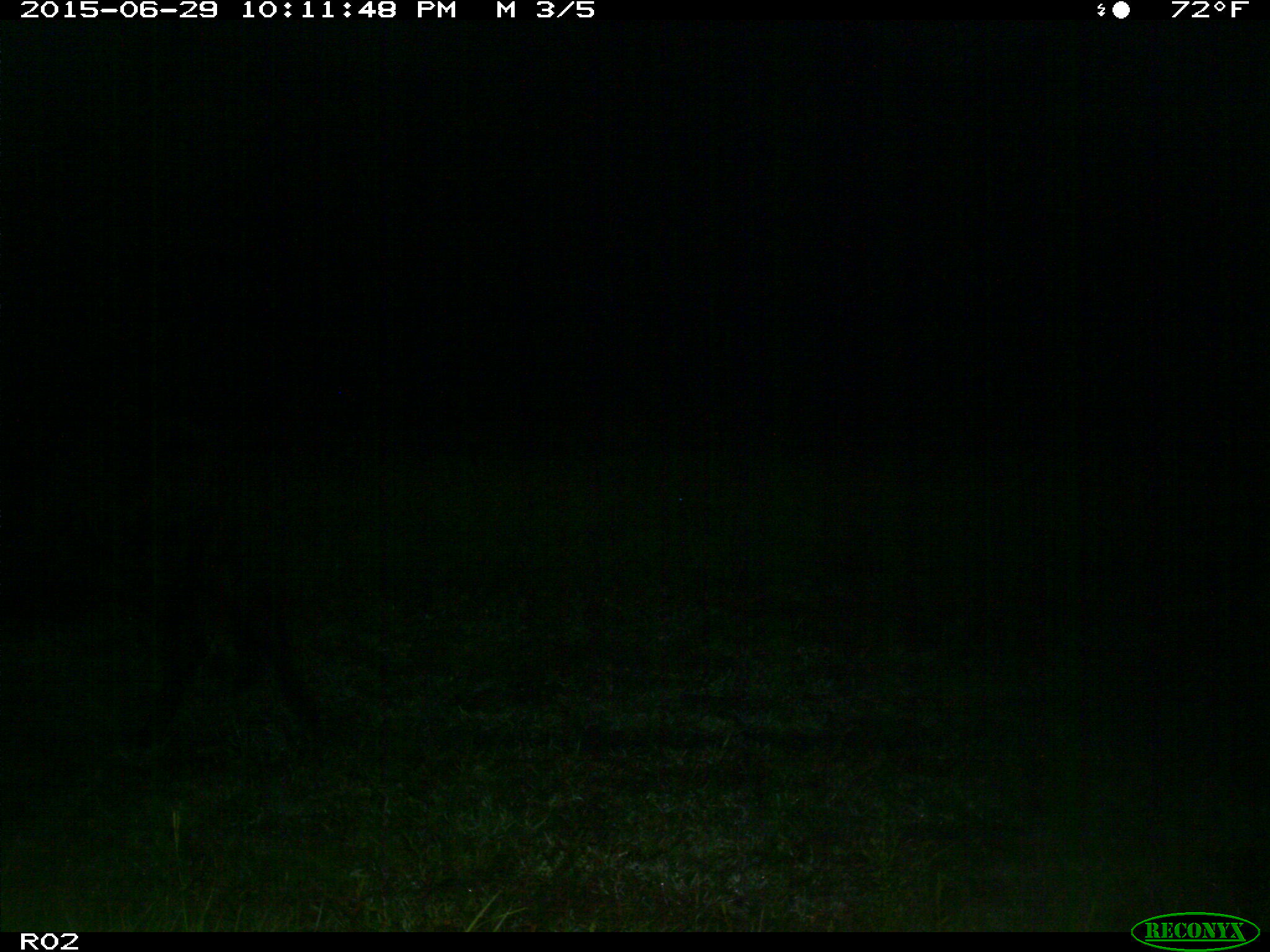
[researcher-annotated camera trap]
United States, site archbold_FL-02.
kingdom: Animalia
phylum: Chordata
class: Mammalia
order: Artiodactyla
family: Bovidae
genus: Bos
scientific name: Bos taurus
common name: domestic cow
Bos taurus (domestic cow).